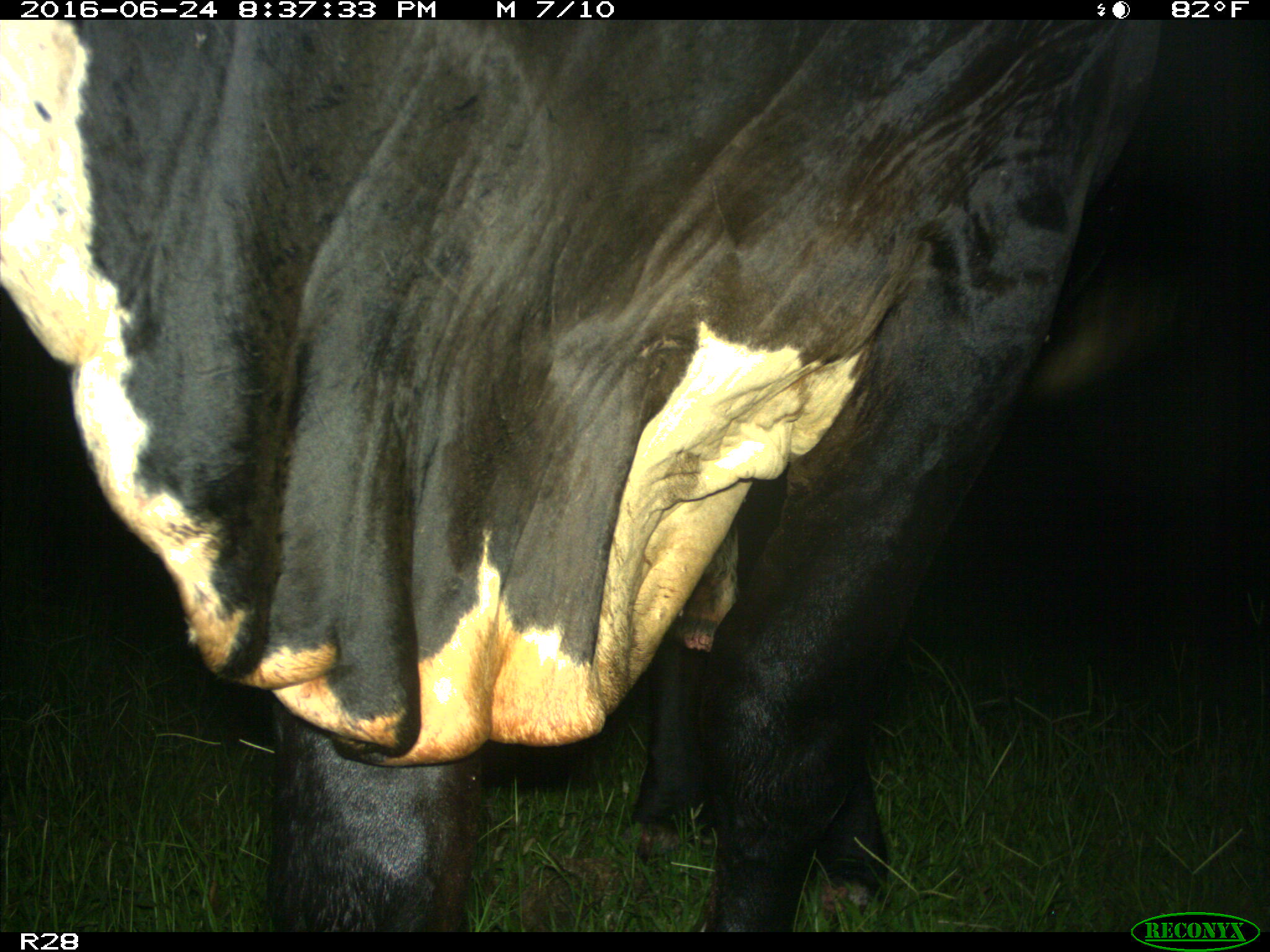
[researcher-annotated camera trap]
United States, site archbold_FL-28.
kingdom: Animalia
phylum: Chordata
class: Mammalia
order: Artiodactyla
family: Bovidae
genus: Bos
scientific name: Bos taurus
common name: domestic cow